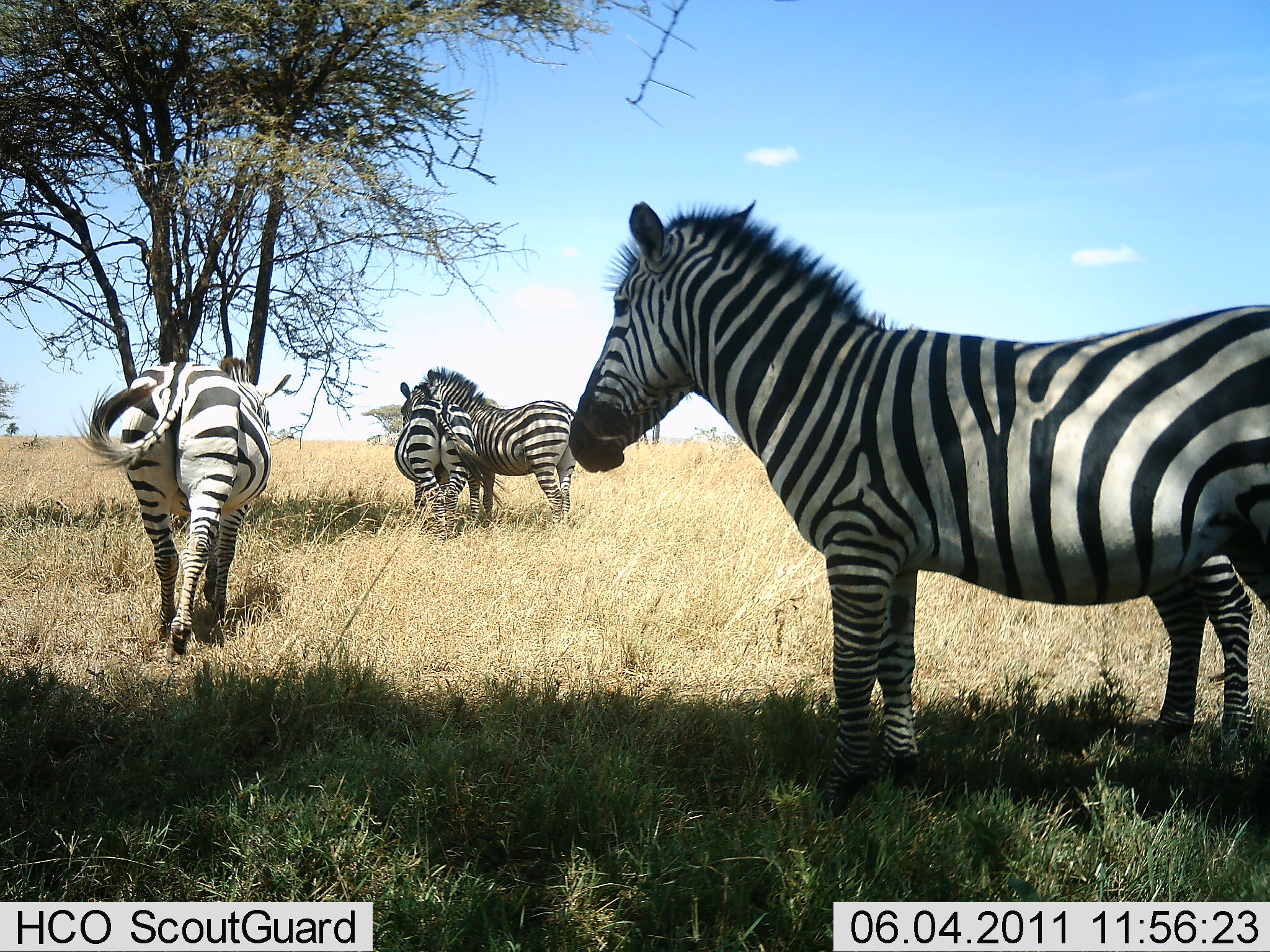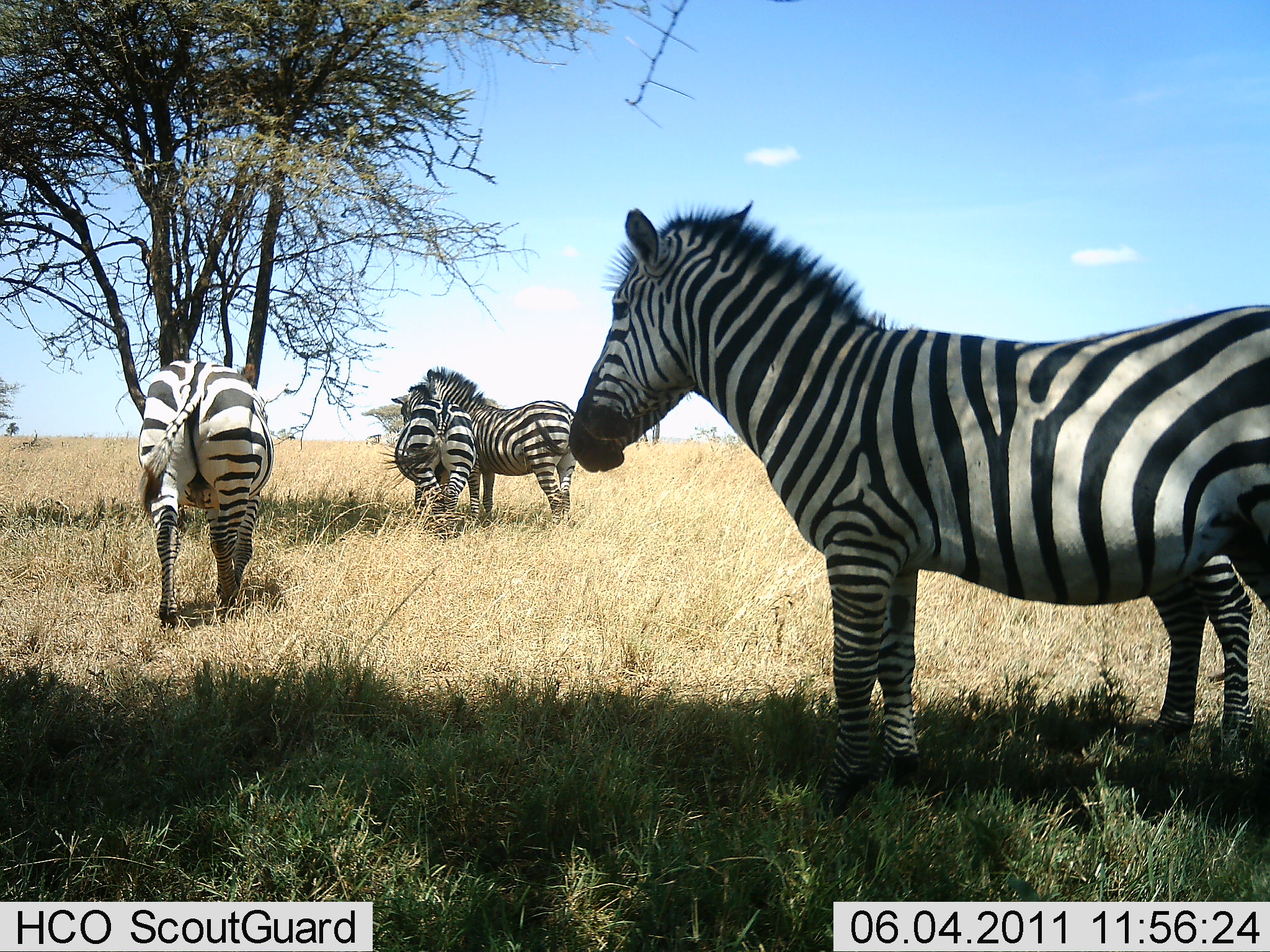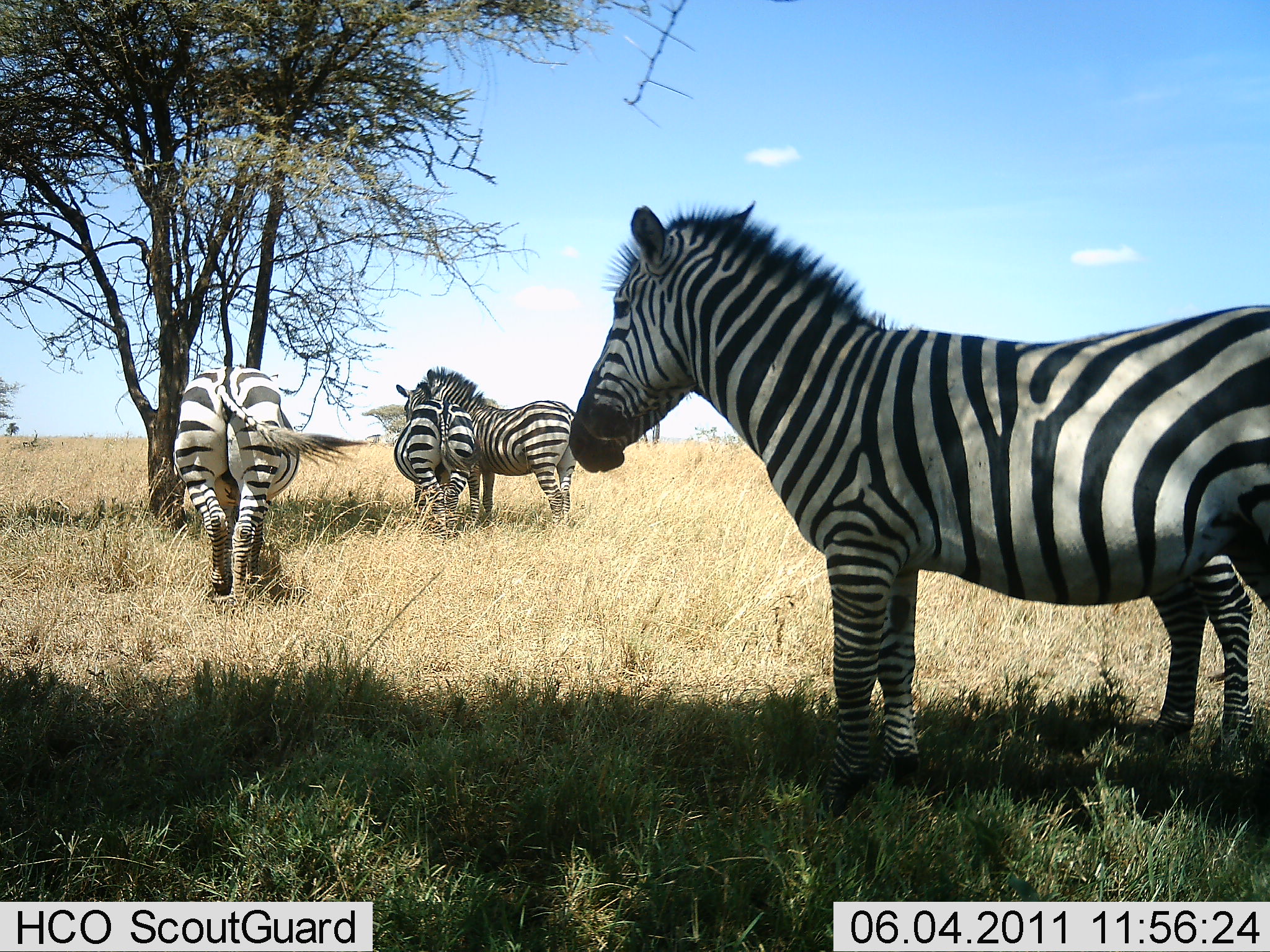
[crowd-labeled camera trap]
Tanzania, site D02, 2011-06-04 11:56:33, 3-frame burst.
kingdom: Animalia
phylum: Chordata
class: Mammalia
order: Perissodactyla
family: Equidae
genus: Equus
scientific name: Equus quagga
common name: plains zebra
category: zebra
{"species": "zebra (plains zebra) (Equus quagga)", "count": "4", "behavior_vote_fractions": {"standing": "93%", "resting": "0%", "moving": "53%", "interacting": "13%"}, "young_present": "0%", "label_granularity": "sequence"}